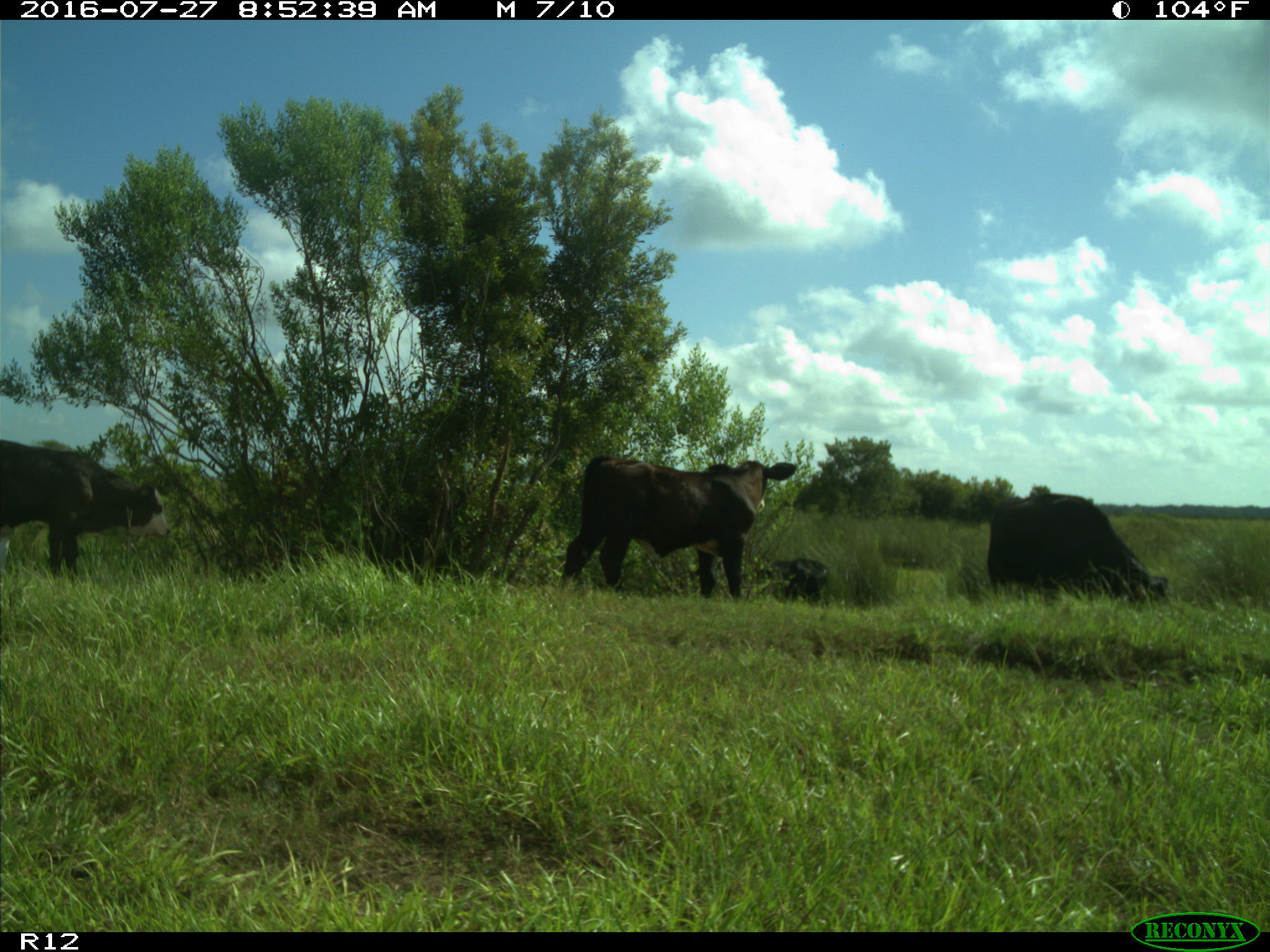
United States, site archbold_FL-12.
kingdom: Animalia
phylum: Chordata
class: Mammalia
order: Artiodactyla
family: Bovidae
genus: Bos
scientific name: Bos taurus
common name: domestic cow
Bos taurus (domestic cow).